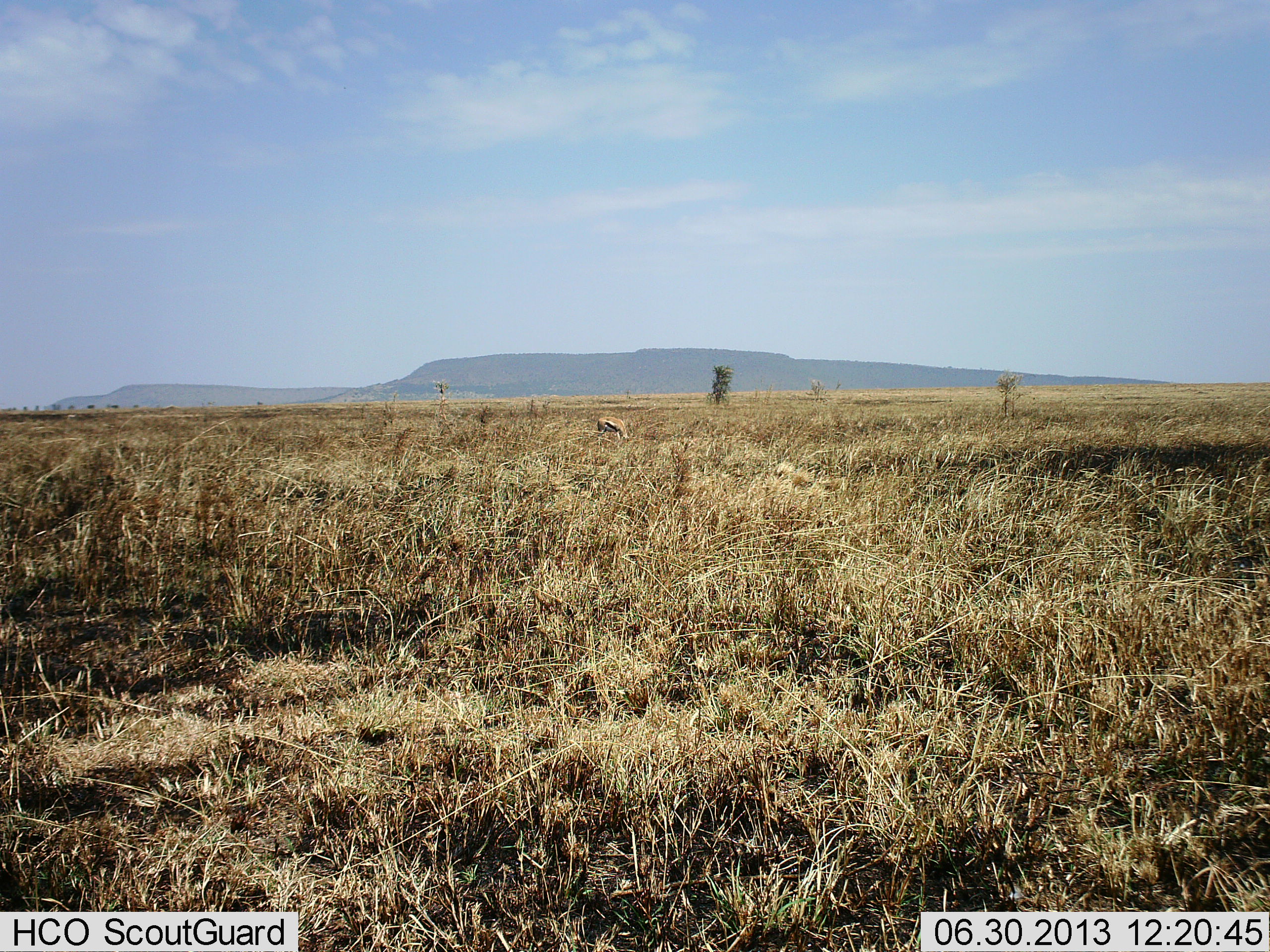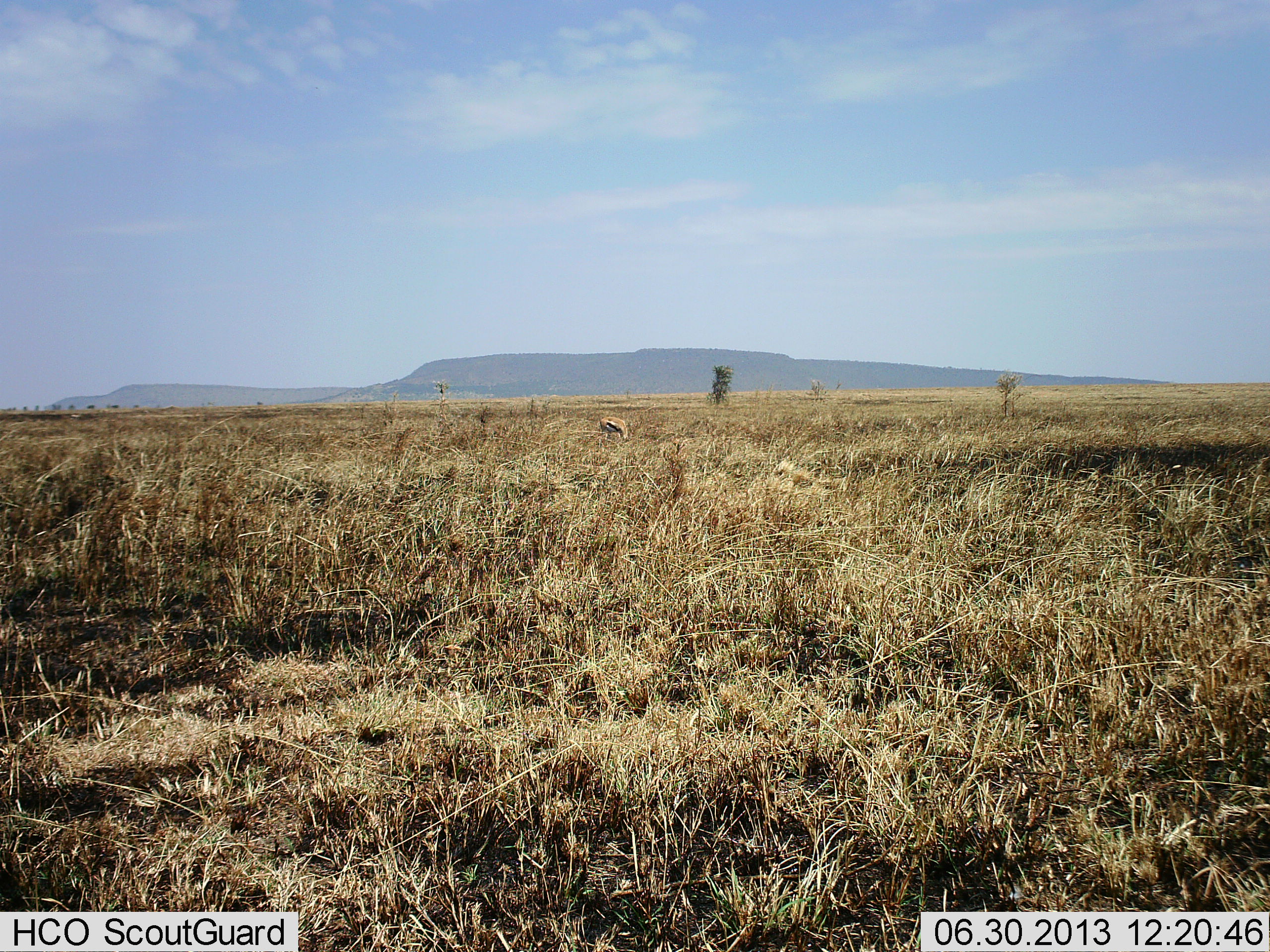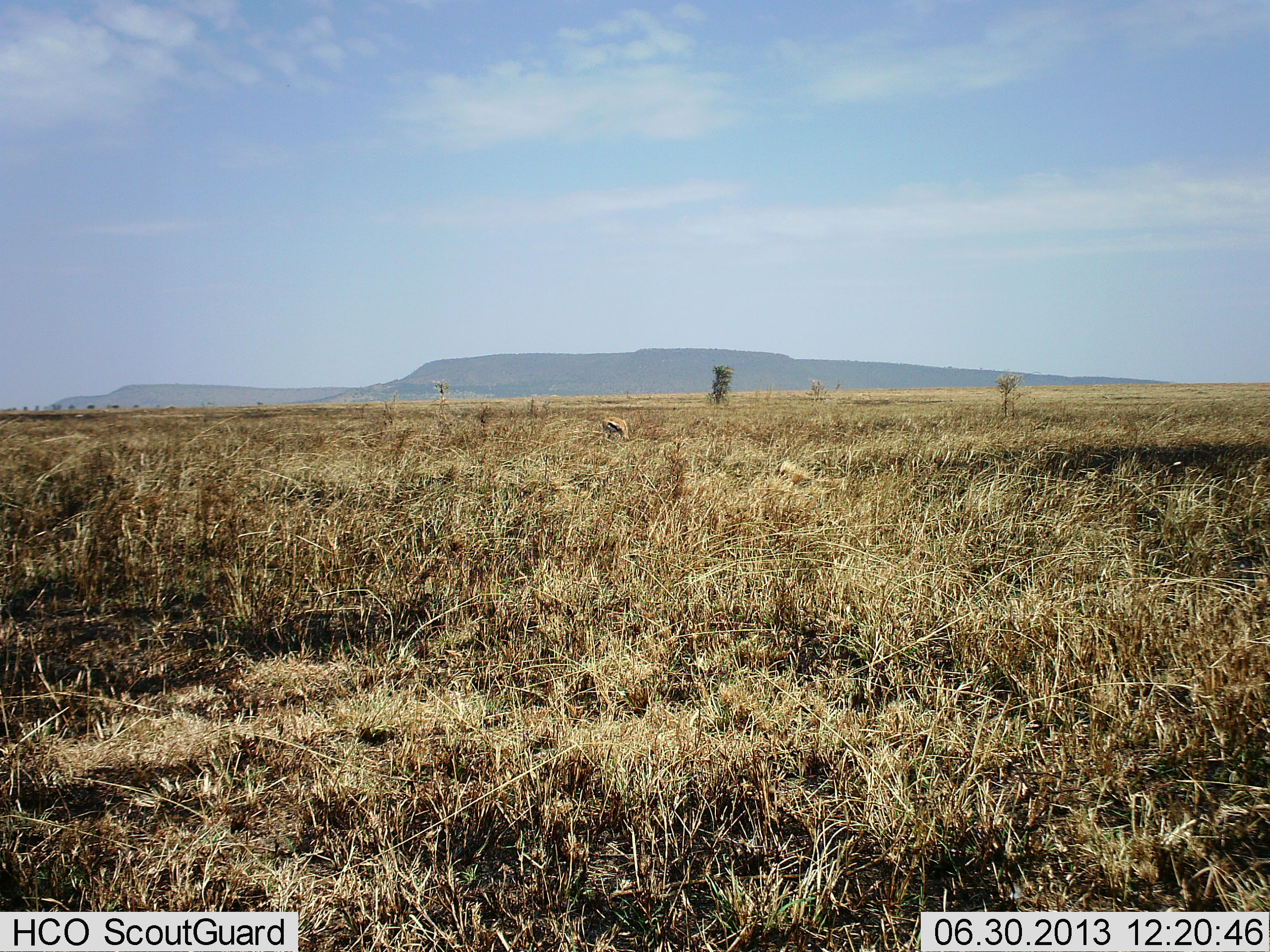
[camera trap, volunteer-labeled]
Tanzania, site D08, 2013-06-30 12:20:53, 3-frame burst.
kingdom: Animalia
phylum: Chordata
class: Mammalia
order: Artiodactyla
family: Bovidae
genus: Eudorcas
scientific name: Eudorcas thomsonii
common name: thomson's gazelle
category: gazellethomsons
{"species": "gazellethomsons (thomson's gazelle) (Eudorcas thomsonii)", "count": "1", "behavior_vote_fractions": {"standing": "30%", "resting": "0%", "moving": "0%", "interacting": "0%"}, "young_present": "0%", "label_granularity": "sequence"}